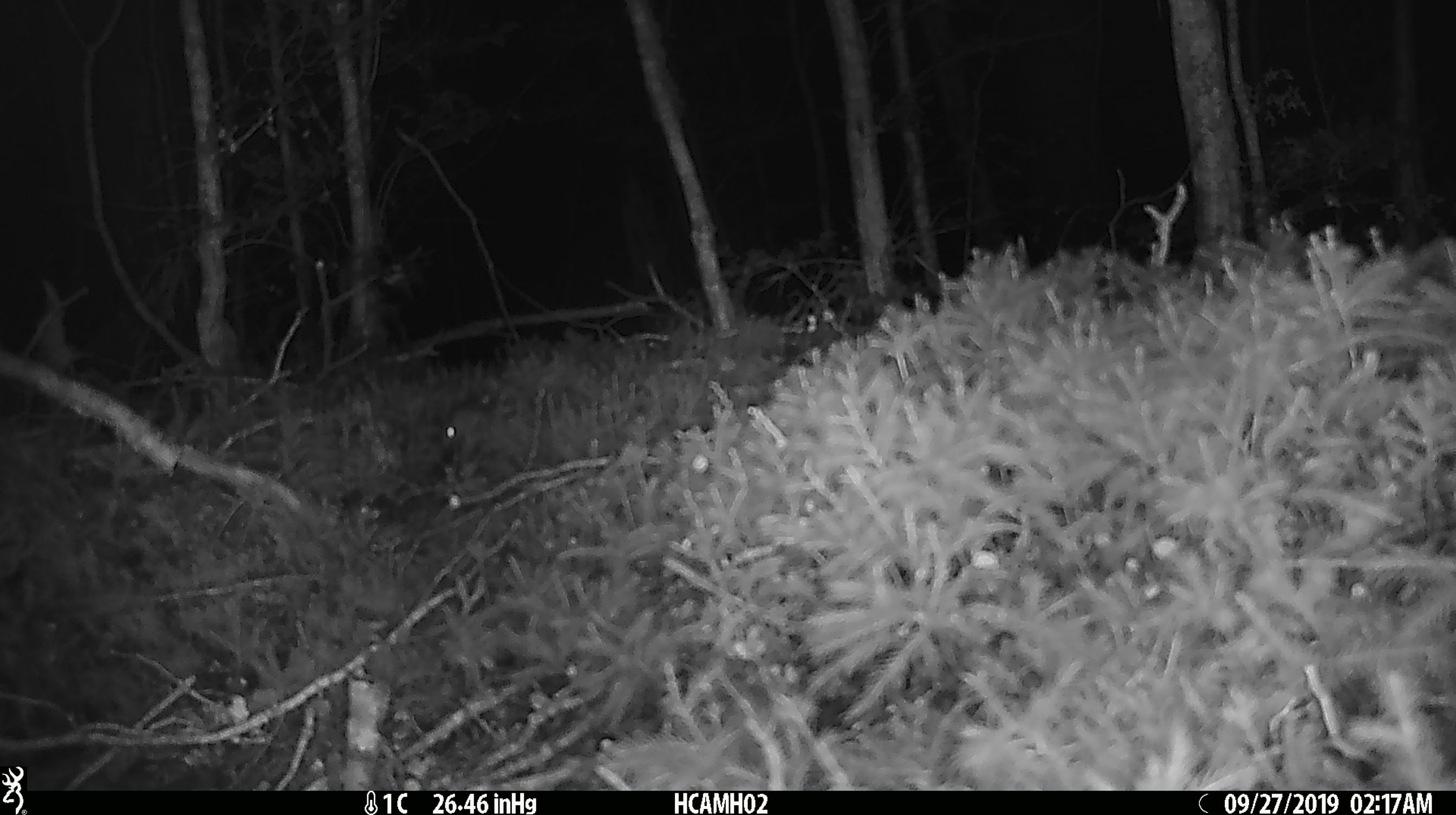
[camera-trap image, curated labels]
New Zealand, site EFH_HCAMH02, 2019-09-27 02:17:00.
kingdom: Animalia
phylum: Chordata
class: Mammalia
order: Rodentia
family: Muridae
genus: Mus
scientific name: Mus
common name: mouse